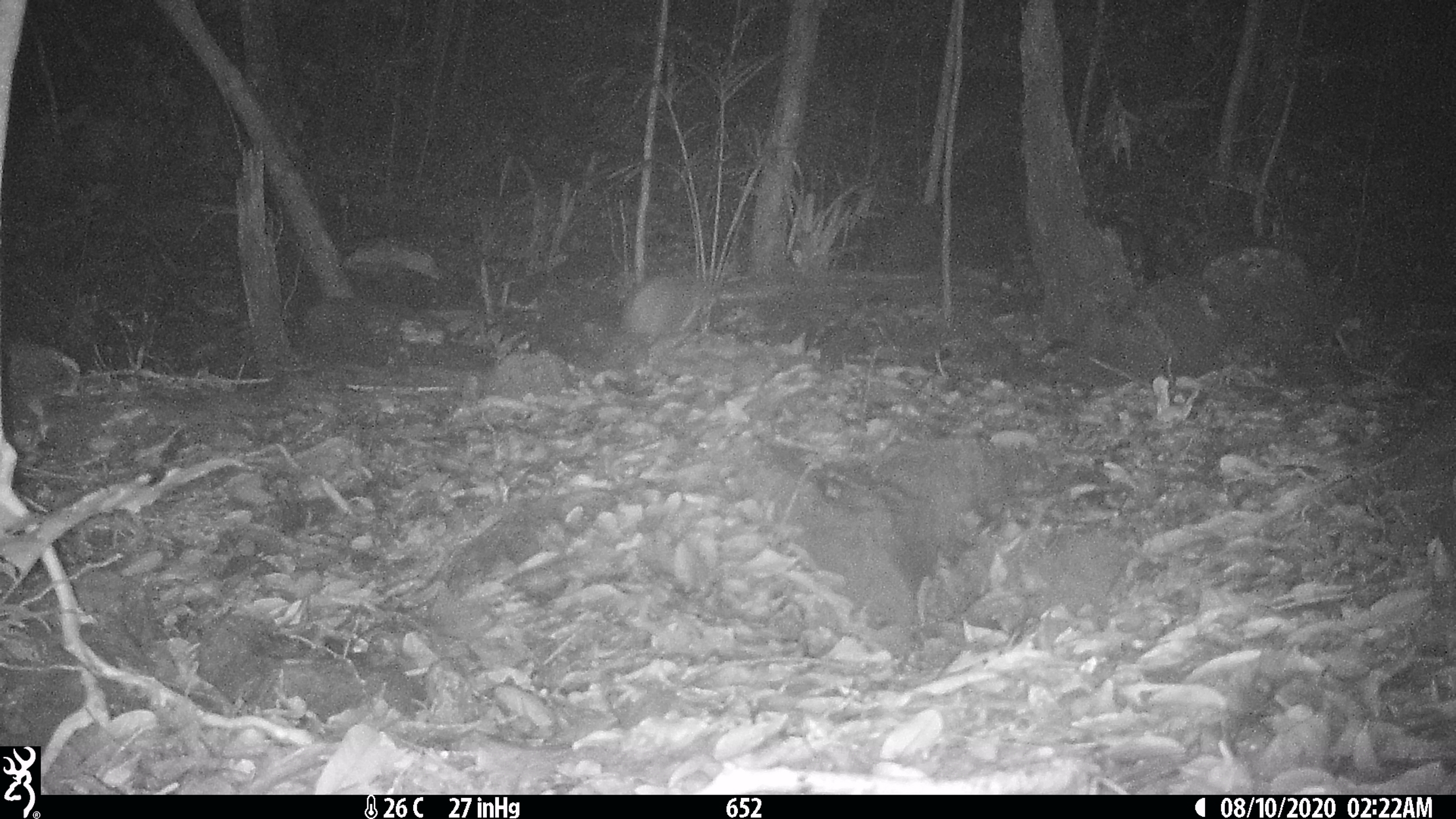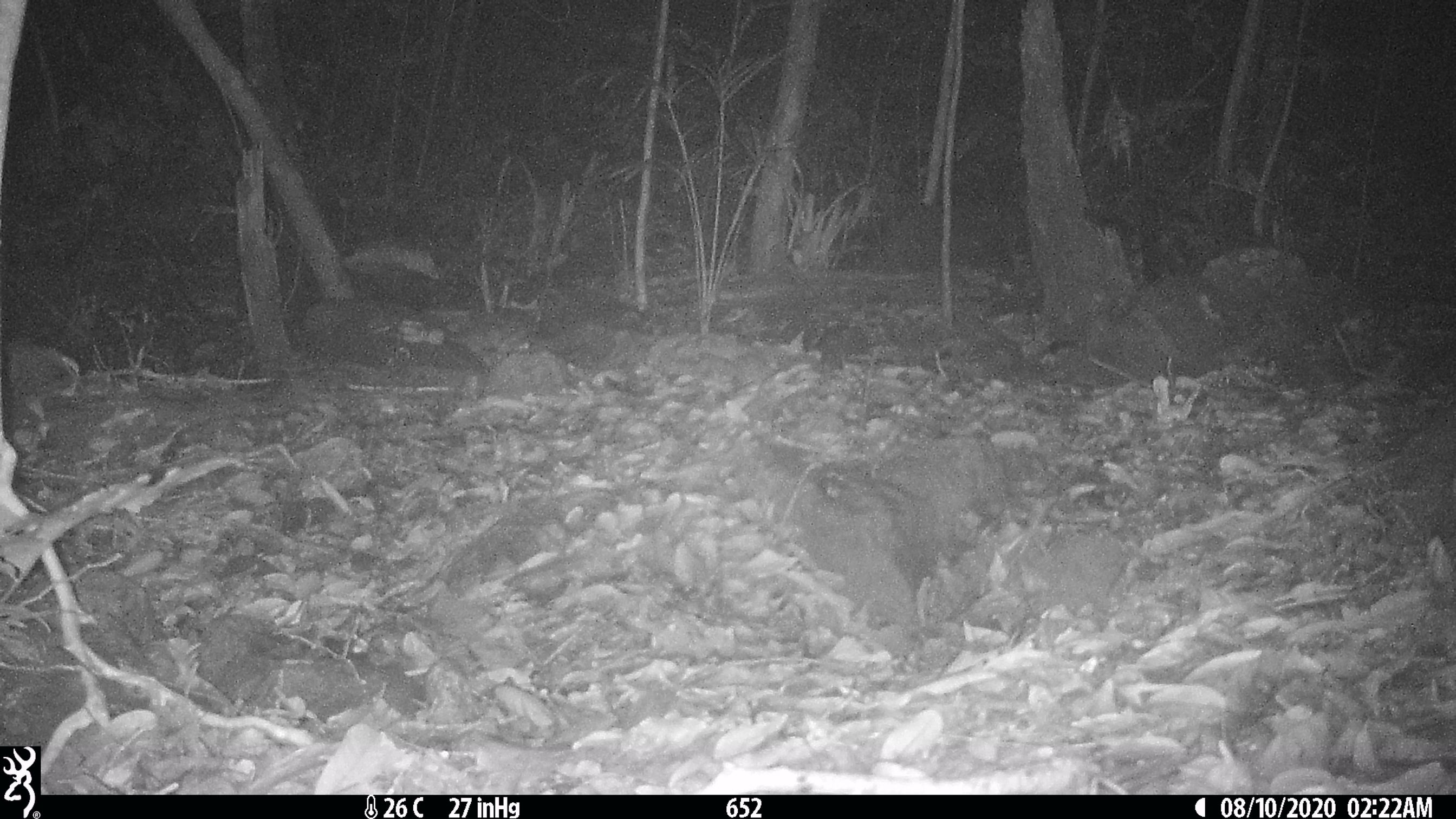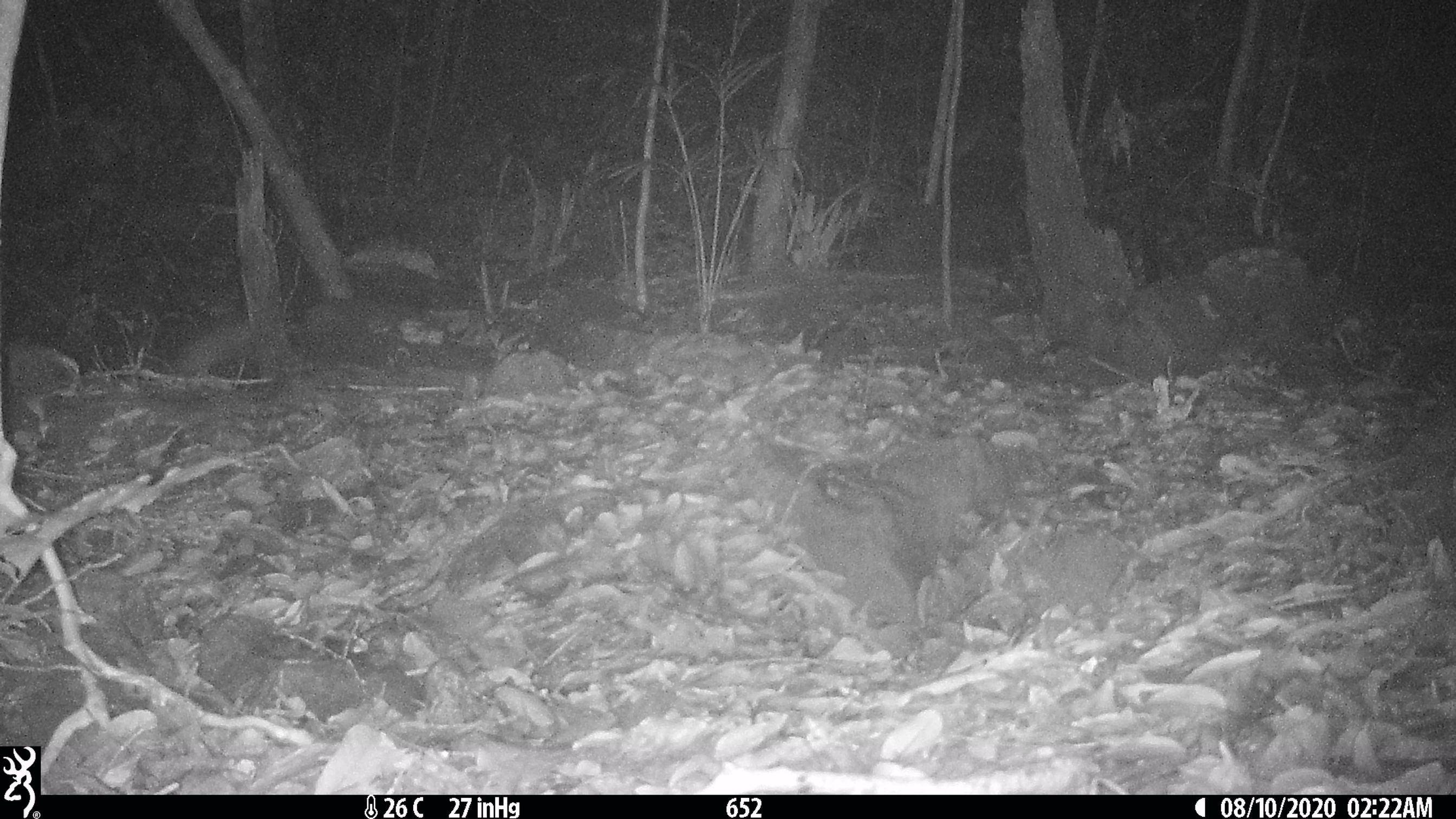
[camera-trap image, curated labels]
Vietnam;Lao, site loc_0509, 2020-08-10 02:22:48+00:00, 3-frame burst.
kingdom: Animalia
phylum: Chordata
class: Mammalia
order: Rodentia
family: Hystricidae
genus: Atherurus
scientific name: Atherurus macrourus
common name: asiatic brush-tailed porcupine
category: asiatic brush tailed porcupine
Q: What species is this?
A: Asiatic brush tailed porcupine (asiatic brush-tailed porcupine) (Atherurus macrourus).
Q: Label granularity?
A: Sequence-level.